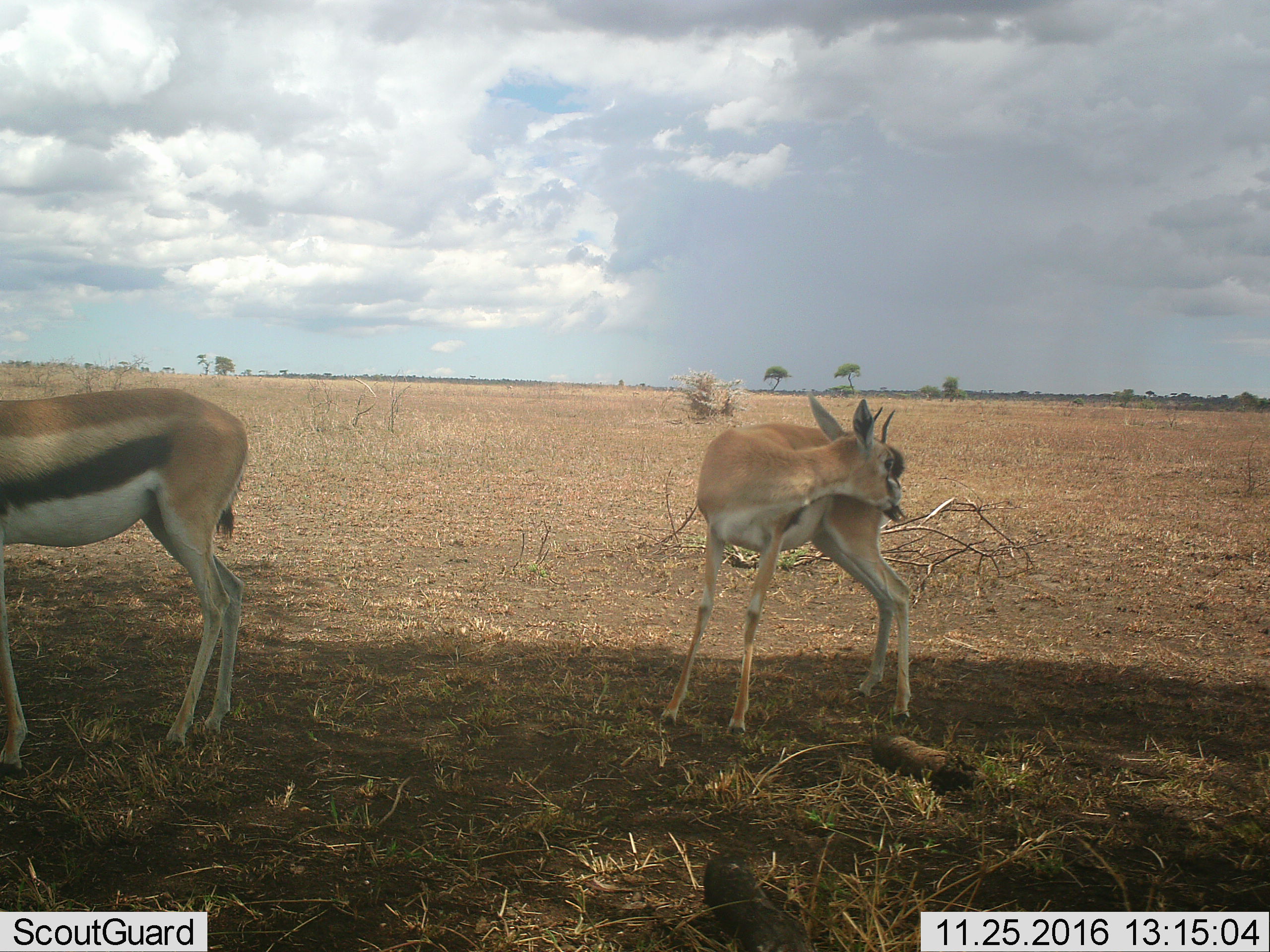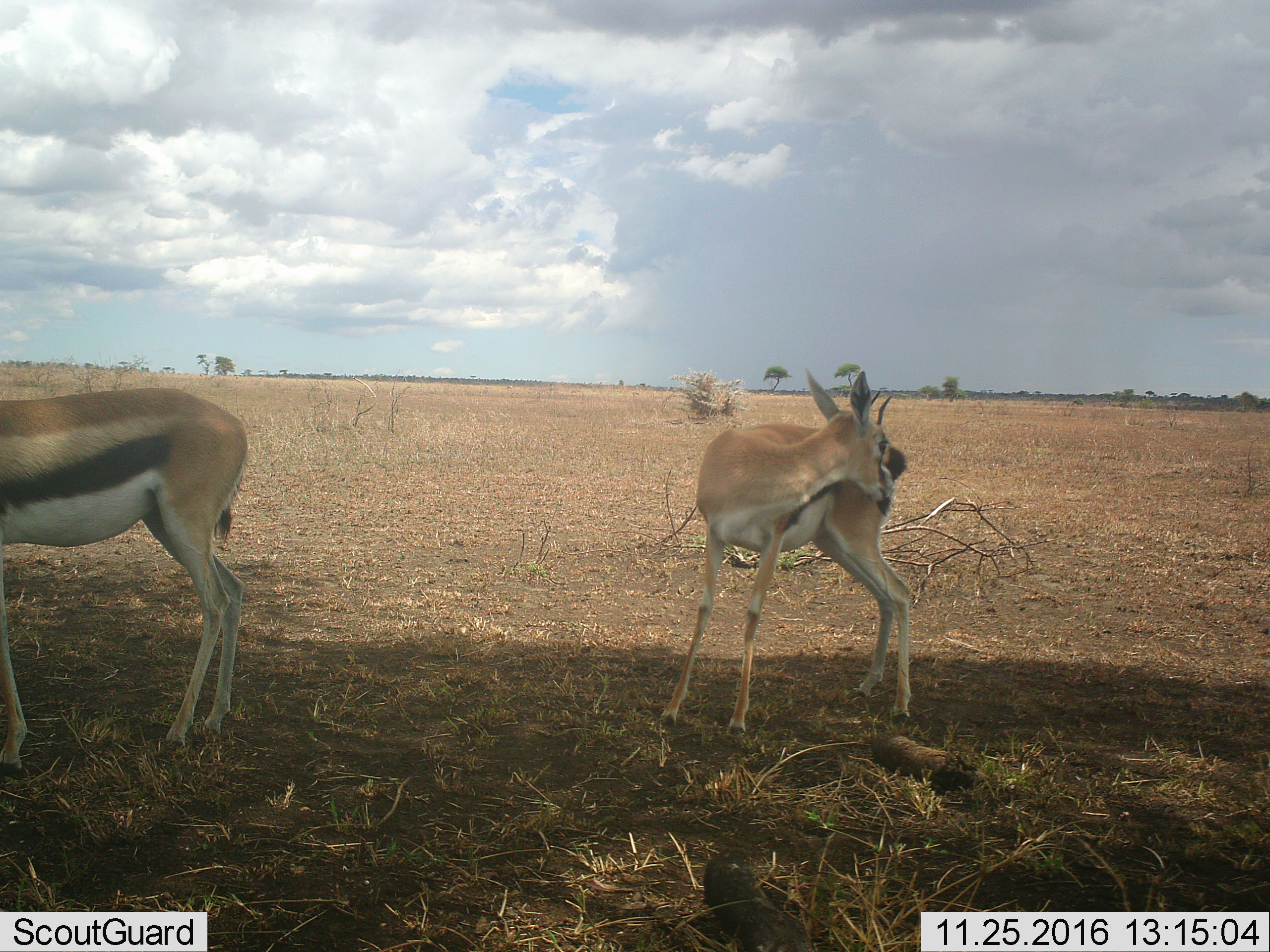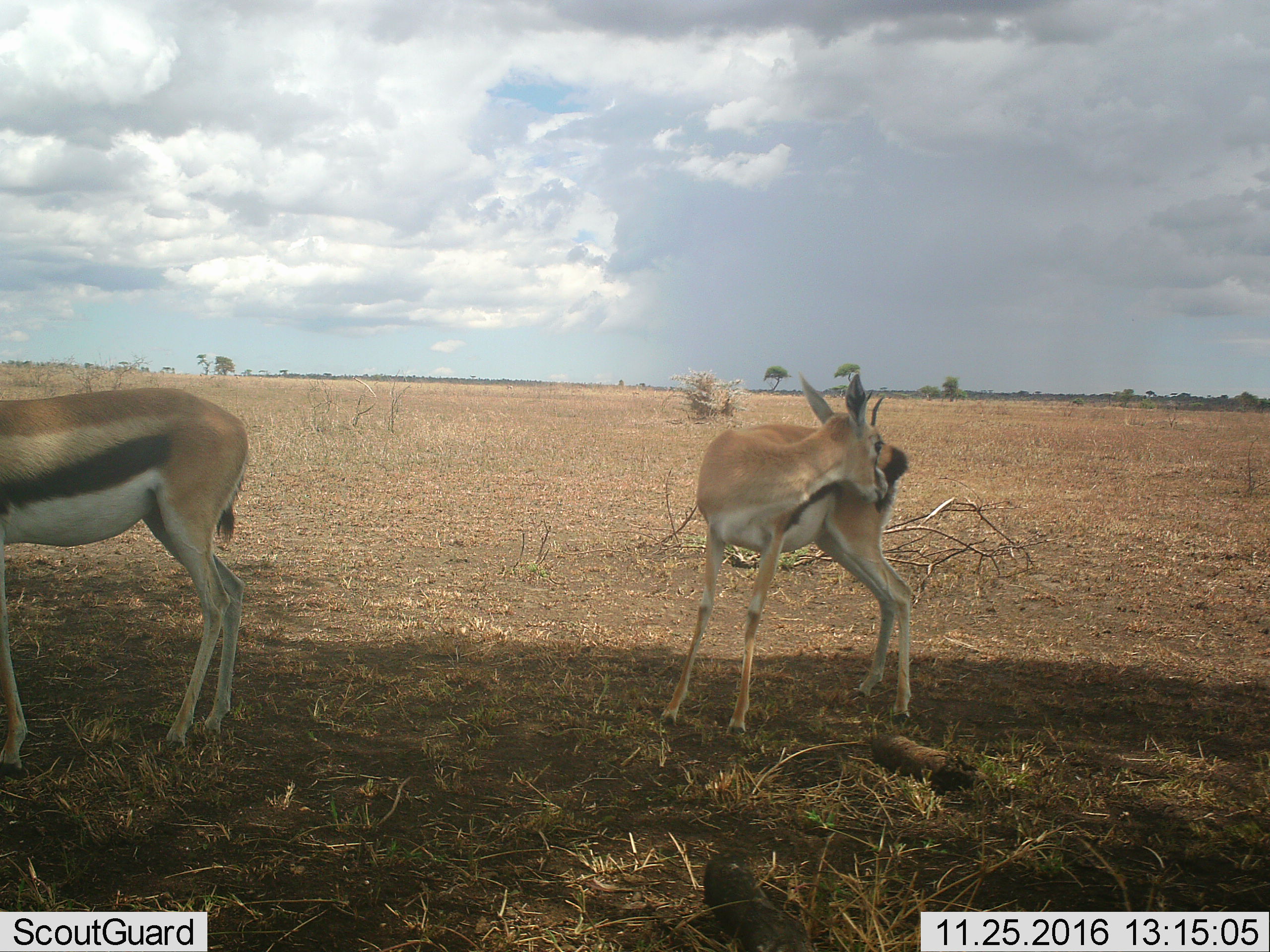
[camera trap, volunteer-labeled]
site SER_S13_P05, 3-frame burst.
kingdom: Animalia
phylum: Chordata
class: Mammalia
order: Artiodactyla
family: Bovidae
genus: Eudorcas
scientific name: Eudorcas thomsonii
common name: thomson's gazelle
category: gazellethomsons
Gazellethomsons (thomson's gazelle) (Eudorcas thomsonii), count 2. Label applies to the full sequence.